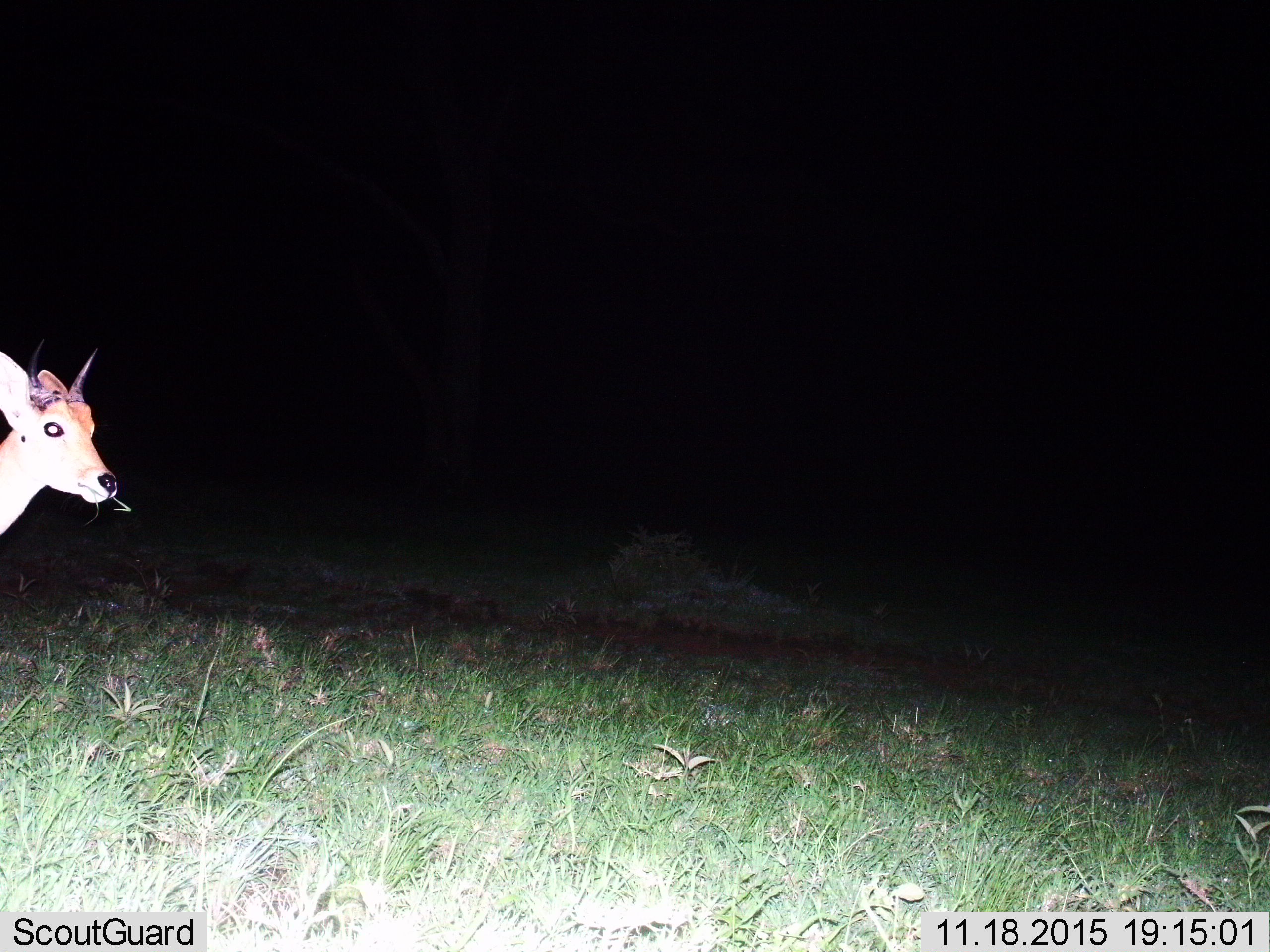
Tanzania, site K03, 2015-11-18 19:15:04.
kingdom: Animalia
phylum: Chordata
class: Mammalia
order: Artiodactyla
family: Bovidae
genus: Redunca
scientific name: Redunca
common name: reedbuck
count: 1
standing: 100%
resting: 0%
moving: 0%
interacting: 0%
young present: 0%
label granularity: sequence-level